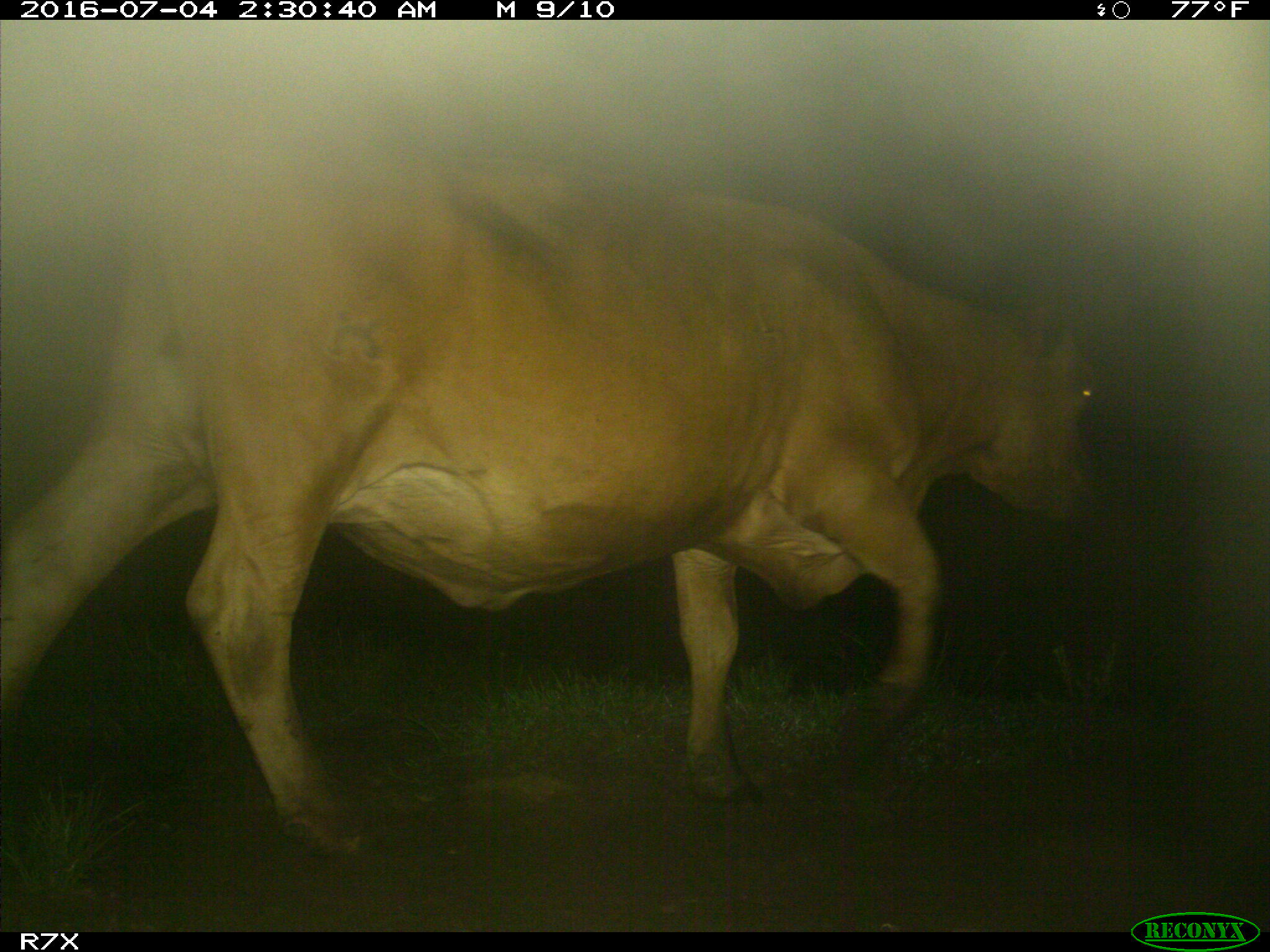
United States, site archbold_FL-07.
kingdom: Animalia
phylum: Chordata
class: Mammalia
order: Artiodactyla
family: Bovidae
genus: Bos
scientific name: Bos taurus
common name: domestic cow